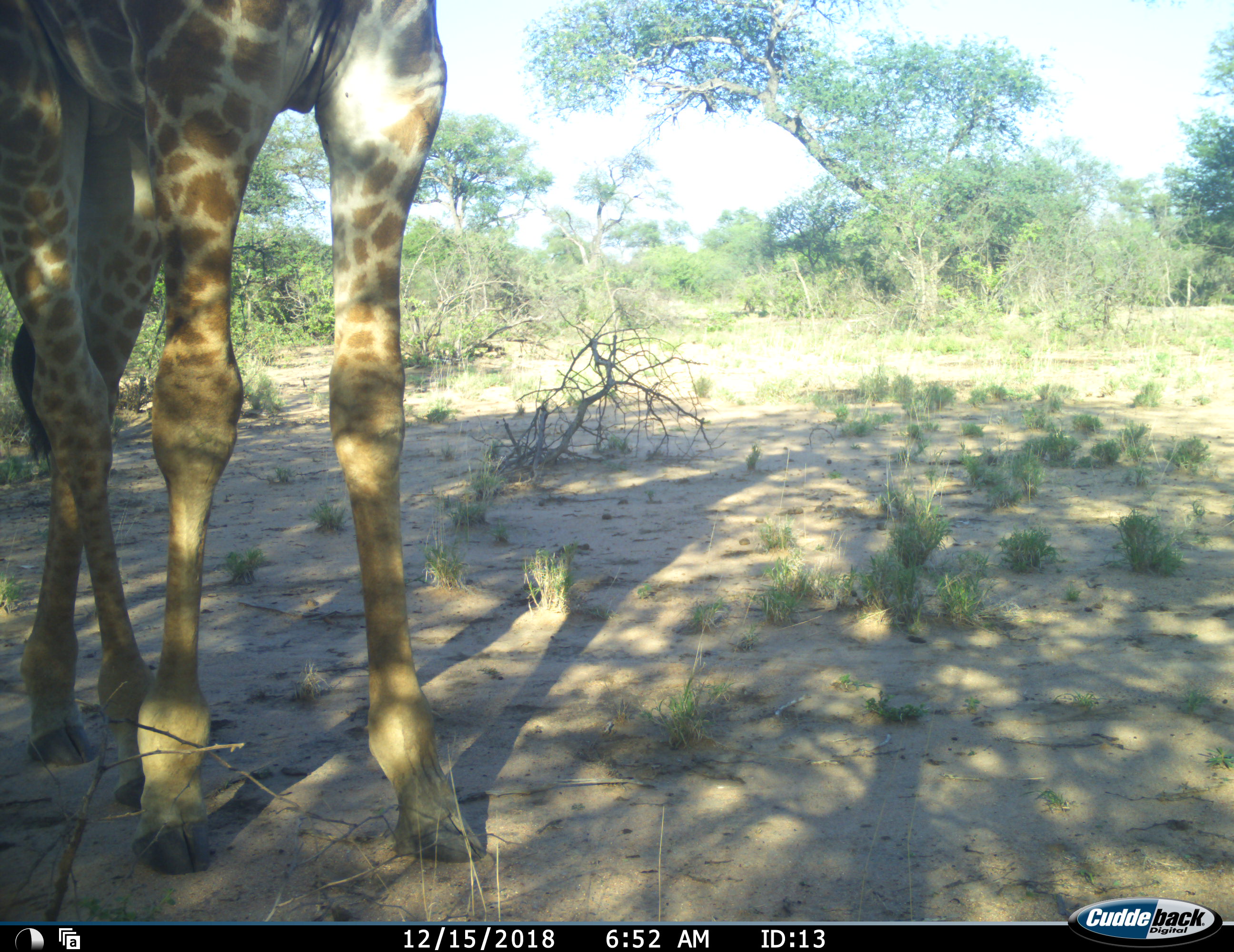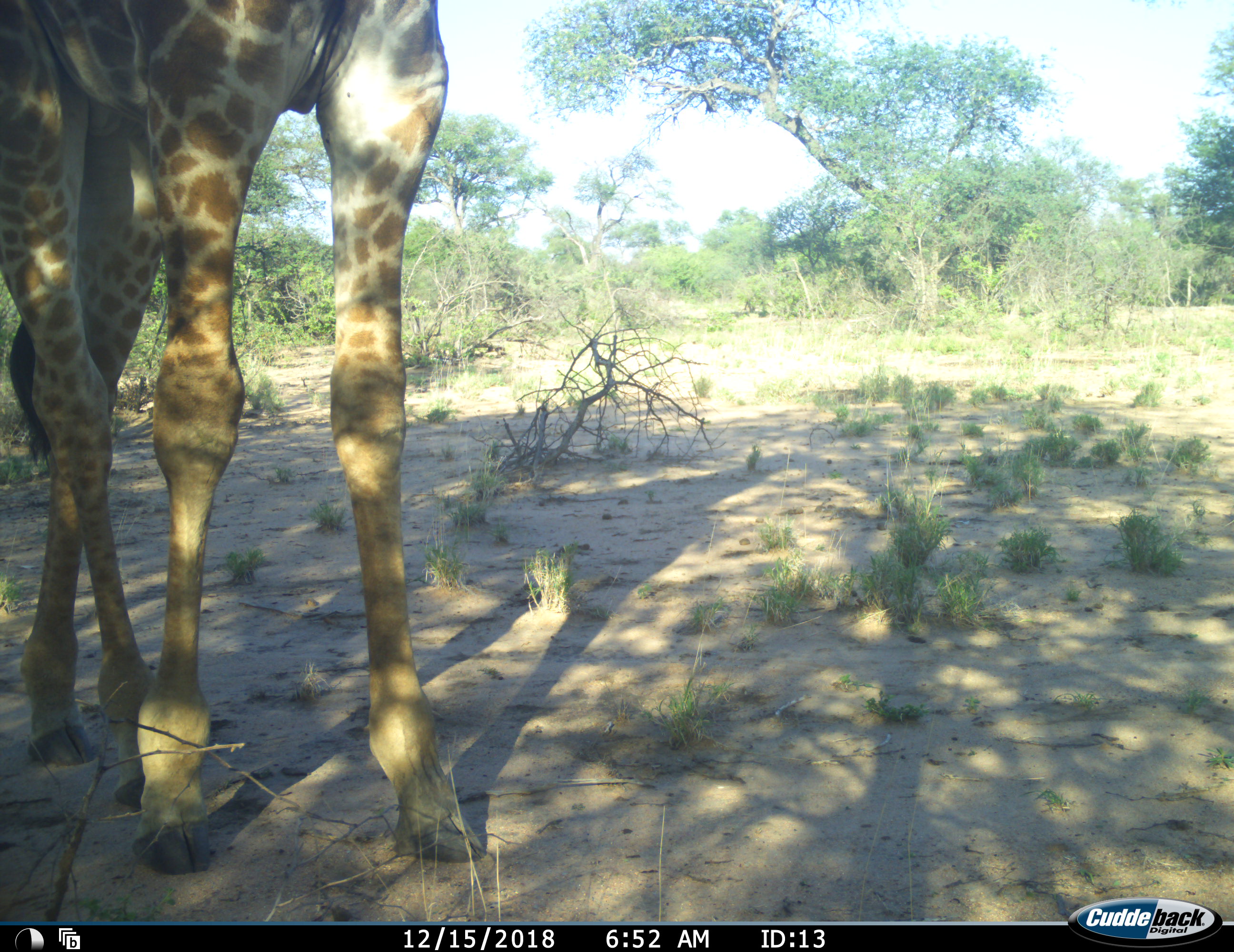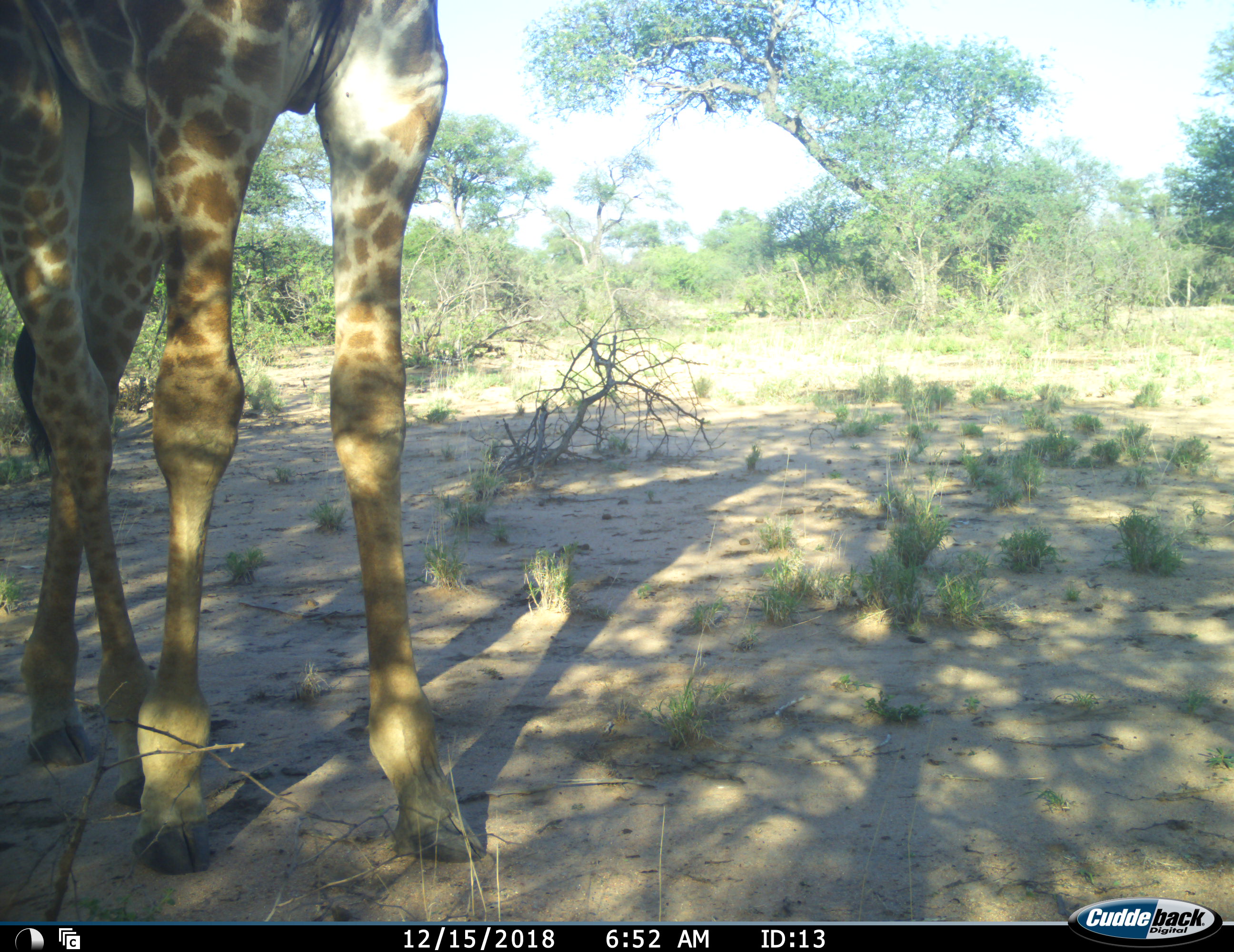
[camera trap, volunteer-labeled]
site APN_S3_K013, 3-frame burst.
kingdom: Animalia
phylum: Chordata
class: Mammalia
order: Artiodactyla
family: Giraffidae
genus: Giraffa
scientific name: Giraffa camelopardalis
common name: giraffe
Giraffe (Giraffa camelopardalis), count 1. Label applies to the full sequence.